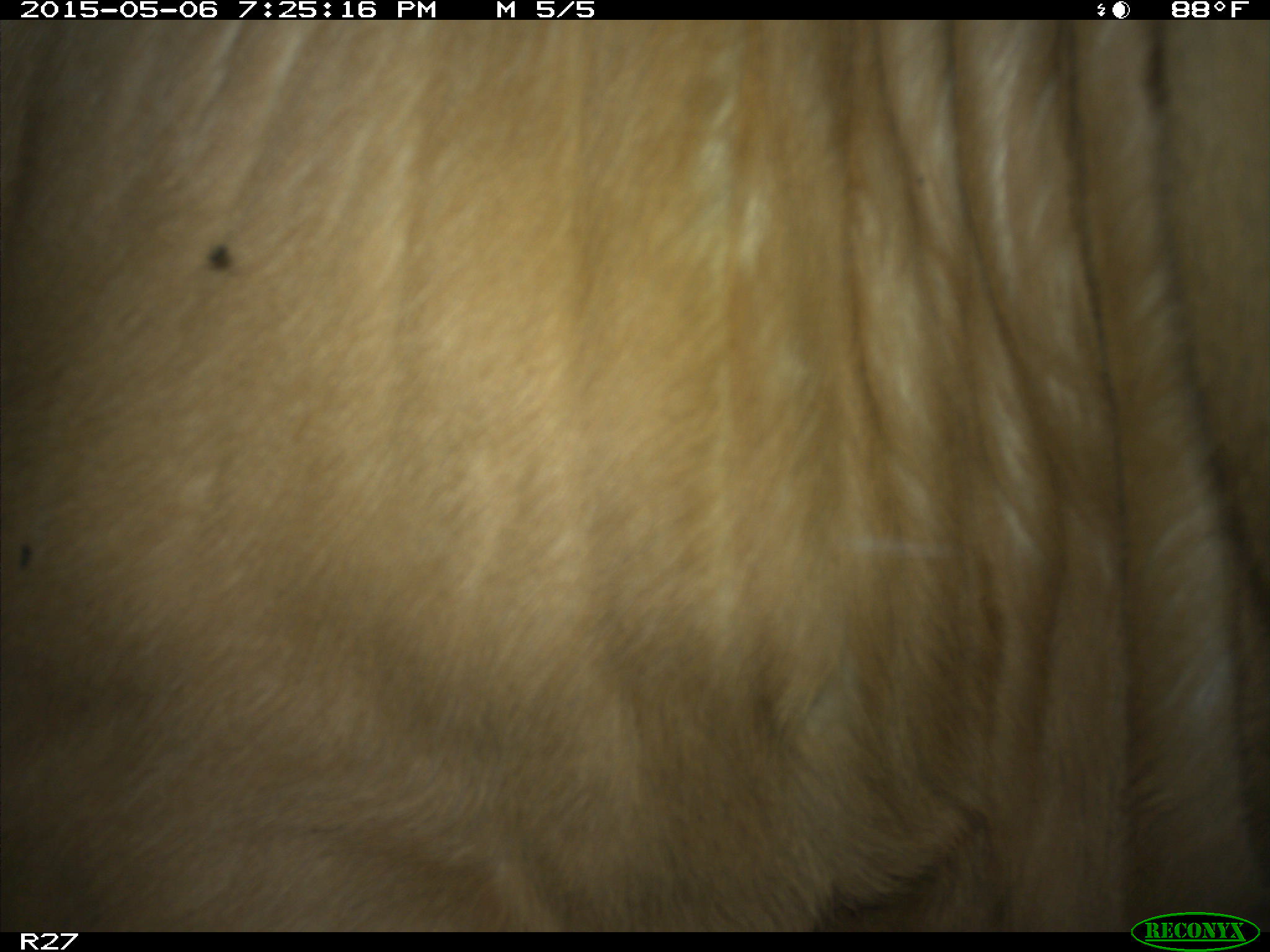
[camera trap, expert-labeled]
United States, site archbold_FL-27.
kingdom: Animalia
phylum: Chordata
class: Mammalia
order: Artiodactyla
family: Bovidae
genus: Bos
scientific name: Bos taurus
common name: domestic cow